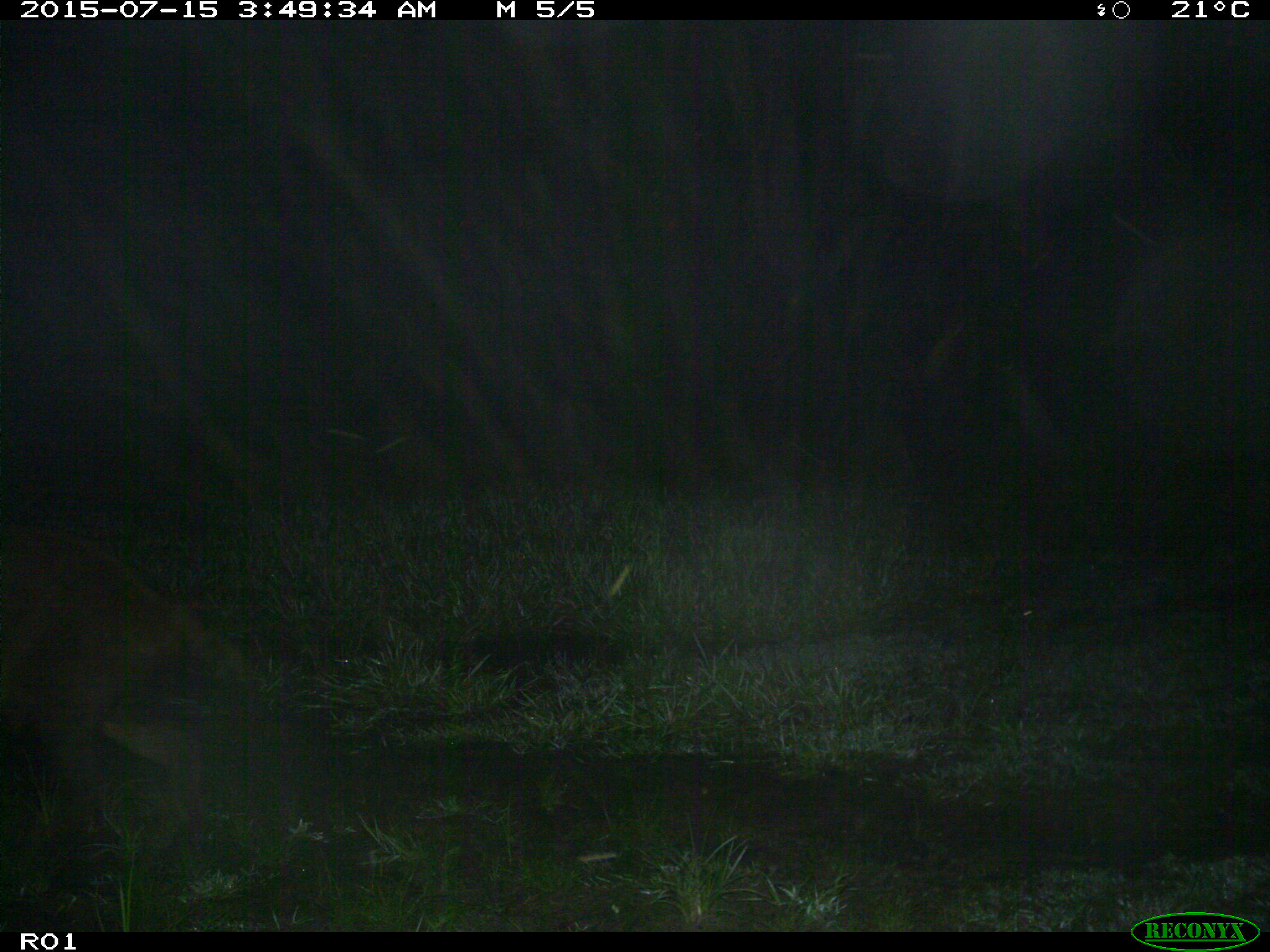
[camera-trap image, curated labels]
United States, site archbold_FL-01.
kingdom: Animalia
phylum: Chordata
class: Mammalia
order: Artiodactyla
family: Suidae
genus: Sus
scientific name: Sus scrofa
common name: wild boar